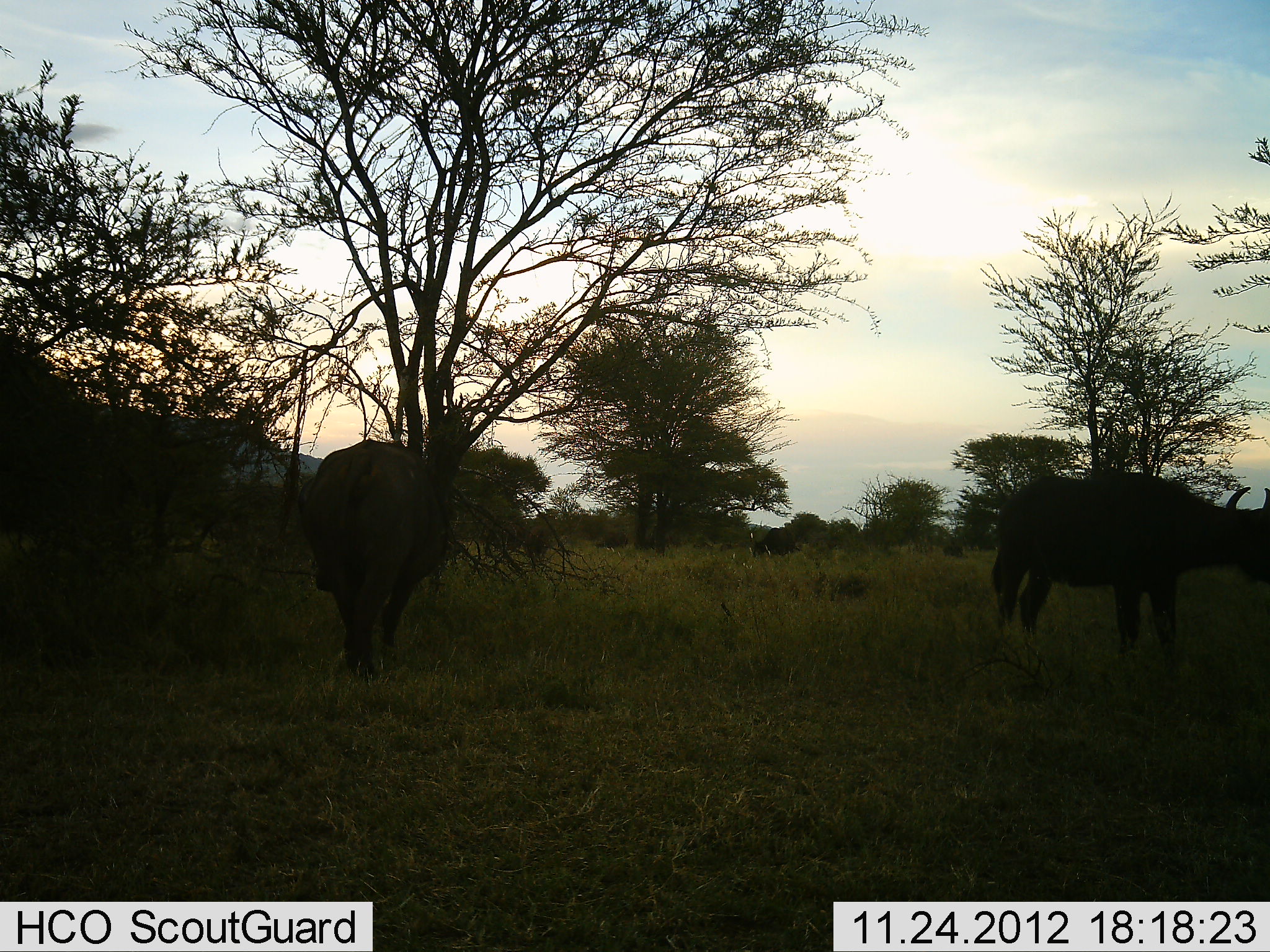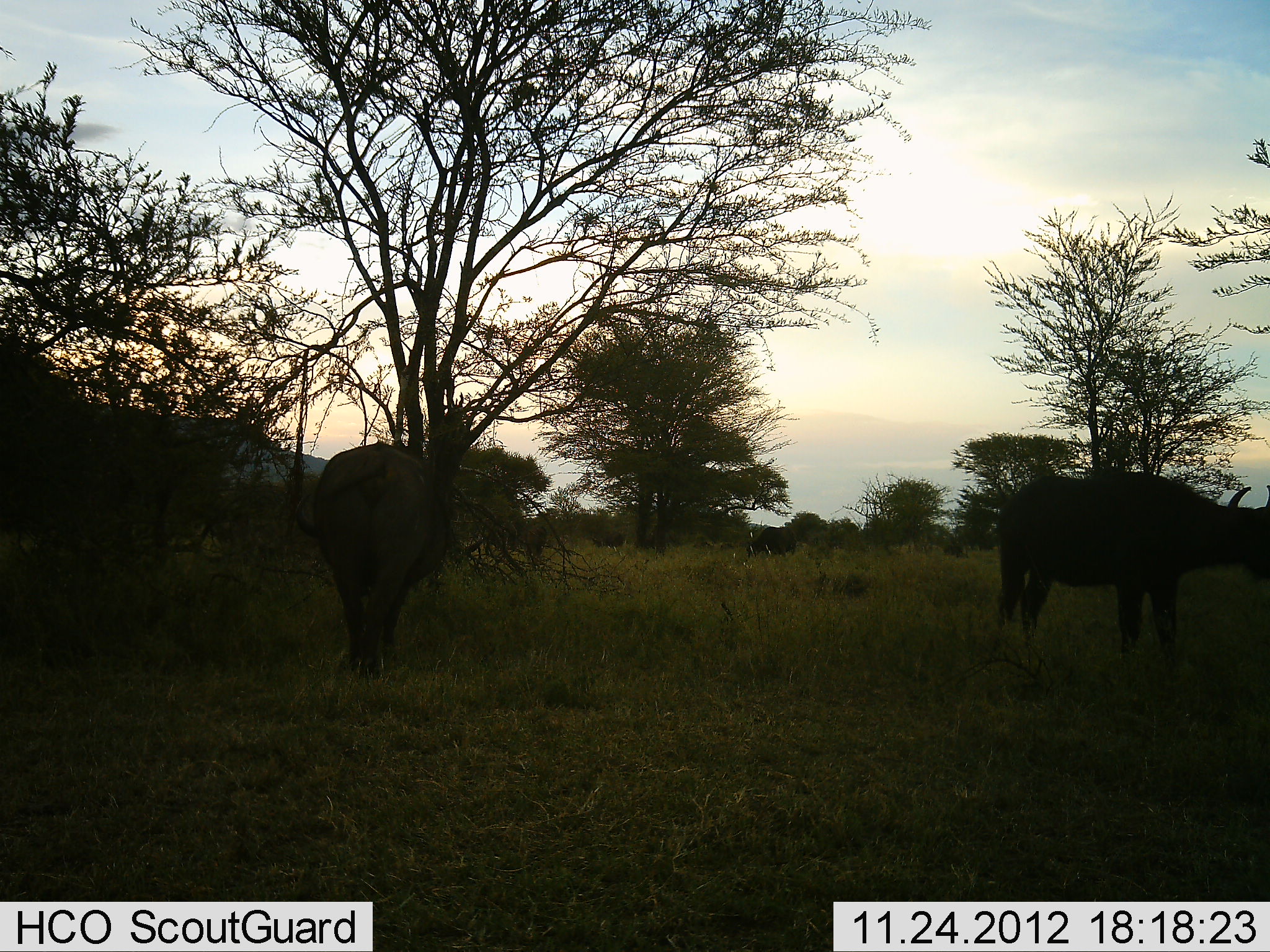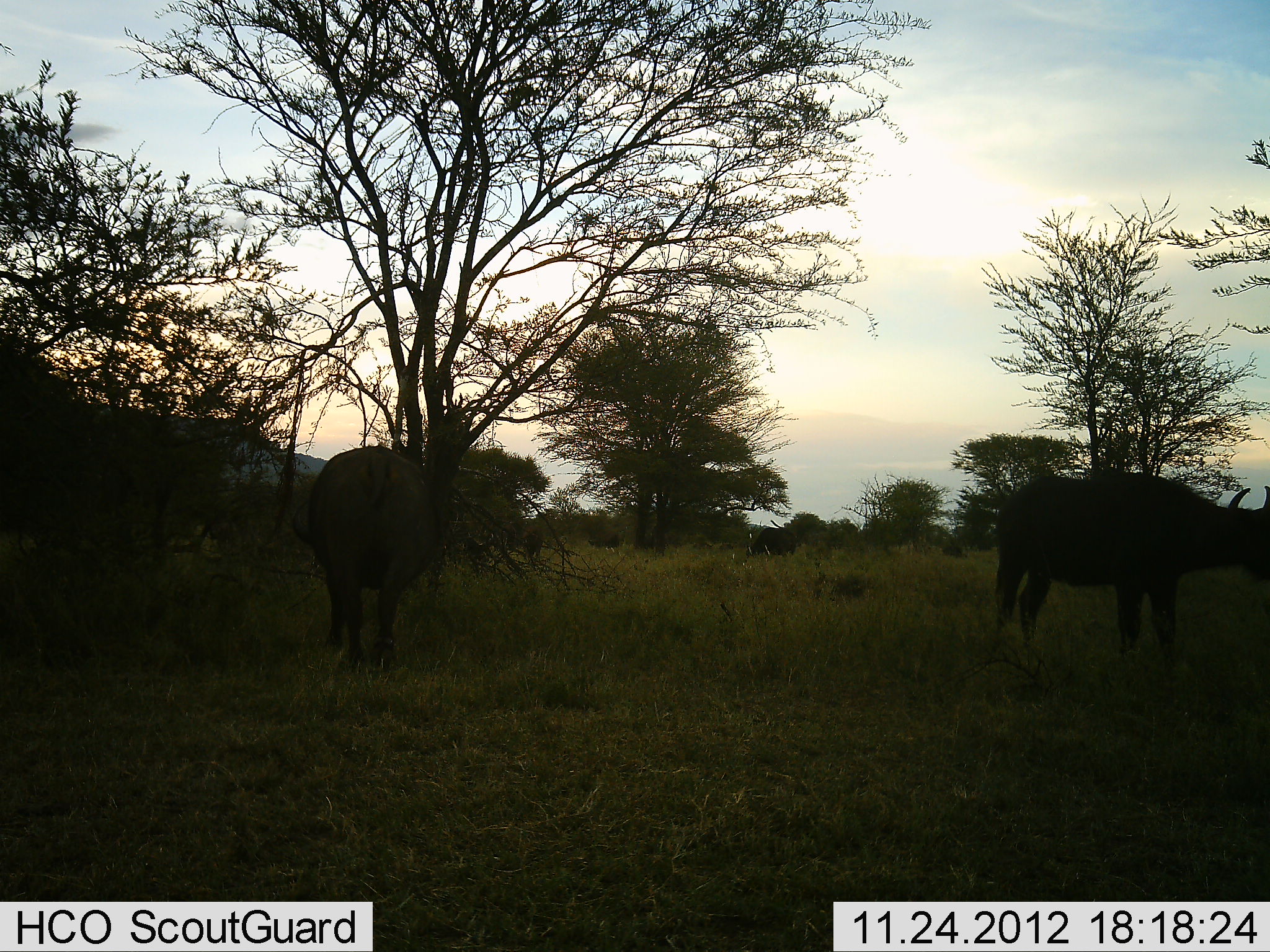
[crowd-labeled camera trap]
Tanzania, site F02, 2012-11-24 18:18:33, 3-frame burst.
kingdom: Animalia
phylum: Chordata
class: Mammalia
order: Artiodactyla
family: Bovidae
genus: Syncerus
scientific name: Syncerus caffer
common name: cape buffalo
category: buffalo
Buffalo (cape buffalo) (Syncerus caffer), count 2. Behavior (volunteer vote fractions): standing 68%, resting 0%, moving 11%, interacting 5%. Young present (vote fraction): 0%. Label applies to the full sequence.